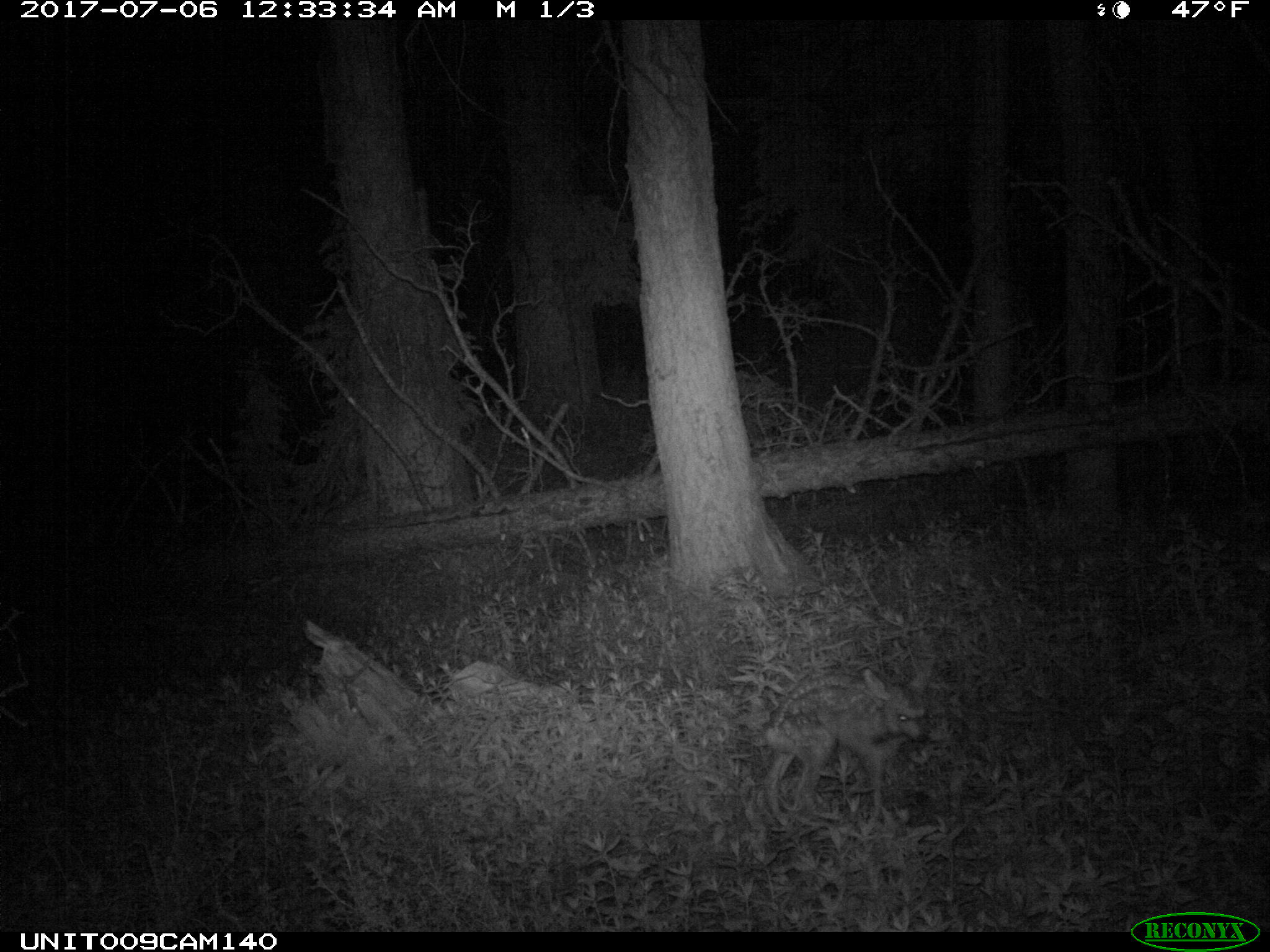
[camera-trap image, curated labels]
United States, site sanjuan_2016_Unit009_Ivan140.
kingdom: Animalia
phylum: Chordata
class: Mammalia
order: Artiodactyla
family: Cervidae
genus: Odocoileus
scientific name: Odocoileus hemionus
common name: mule deer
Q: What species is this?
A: Odocoileus hemionus (mule deer).